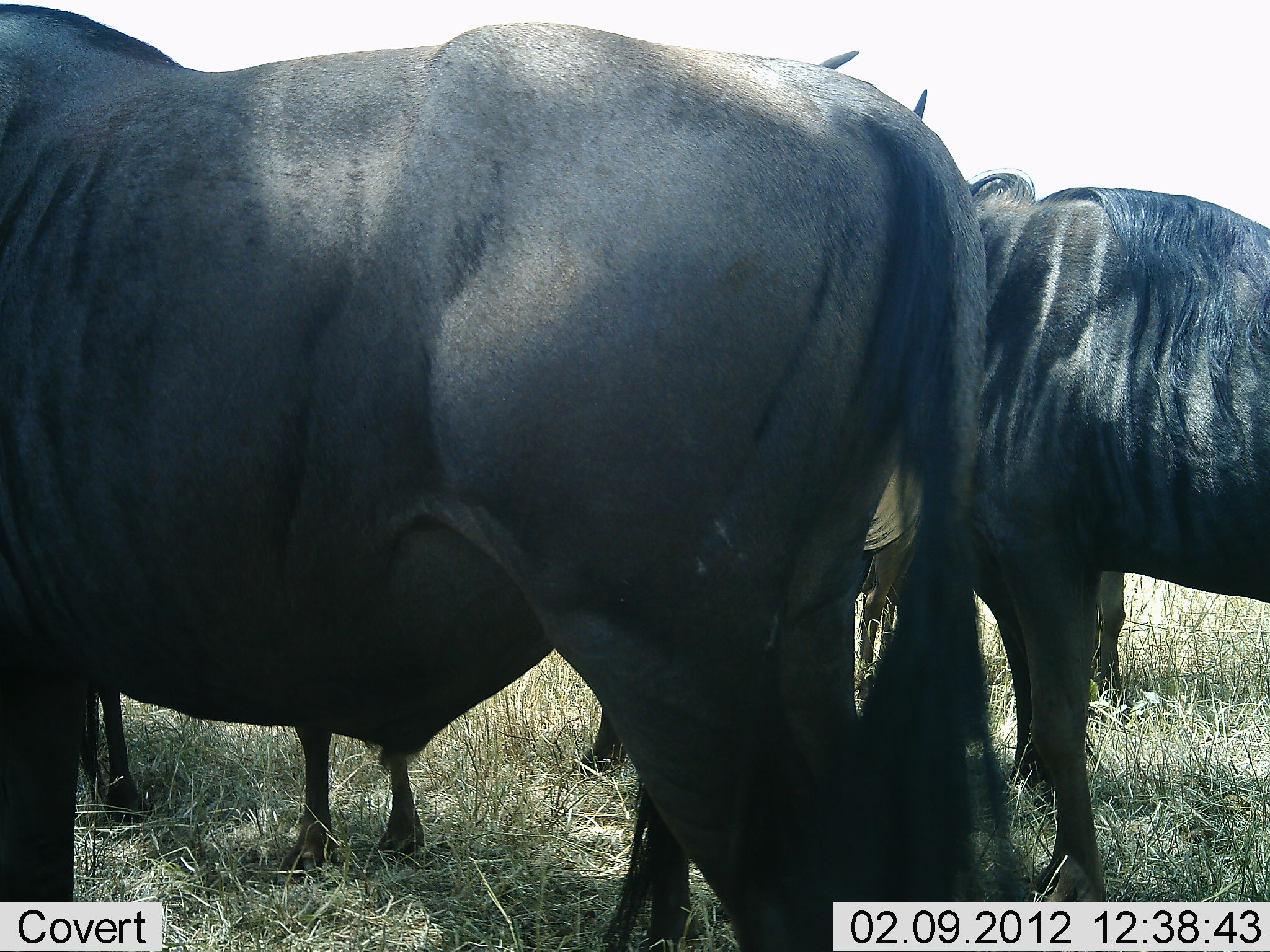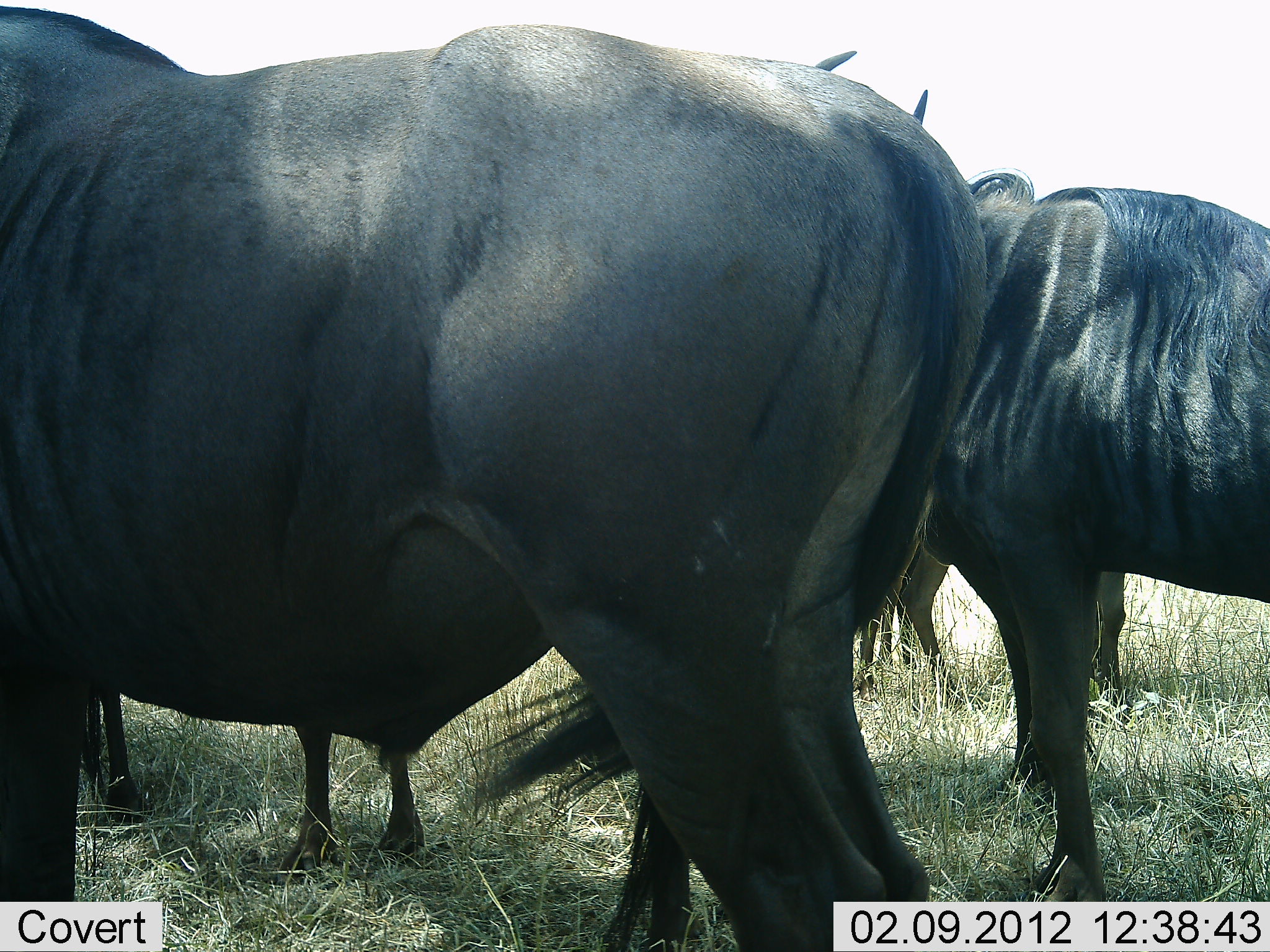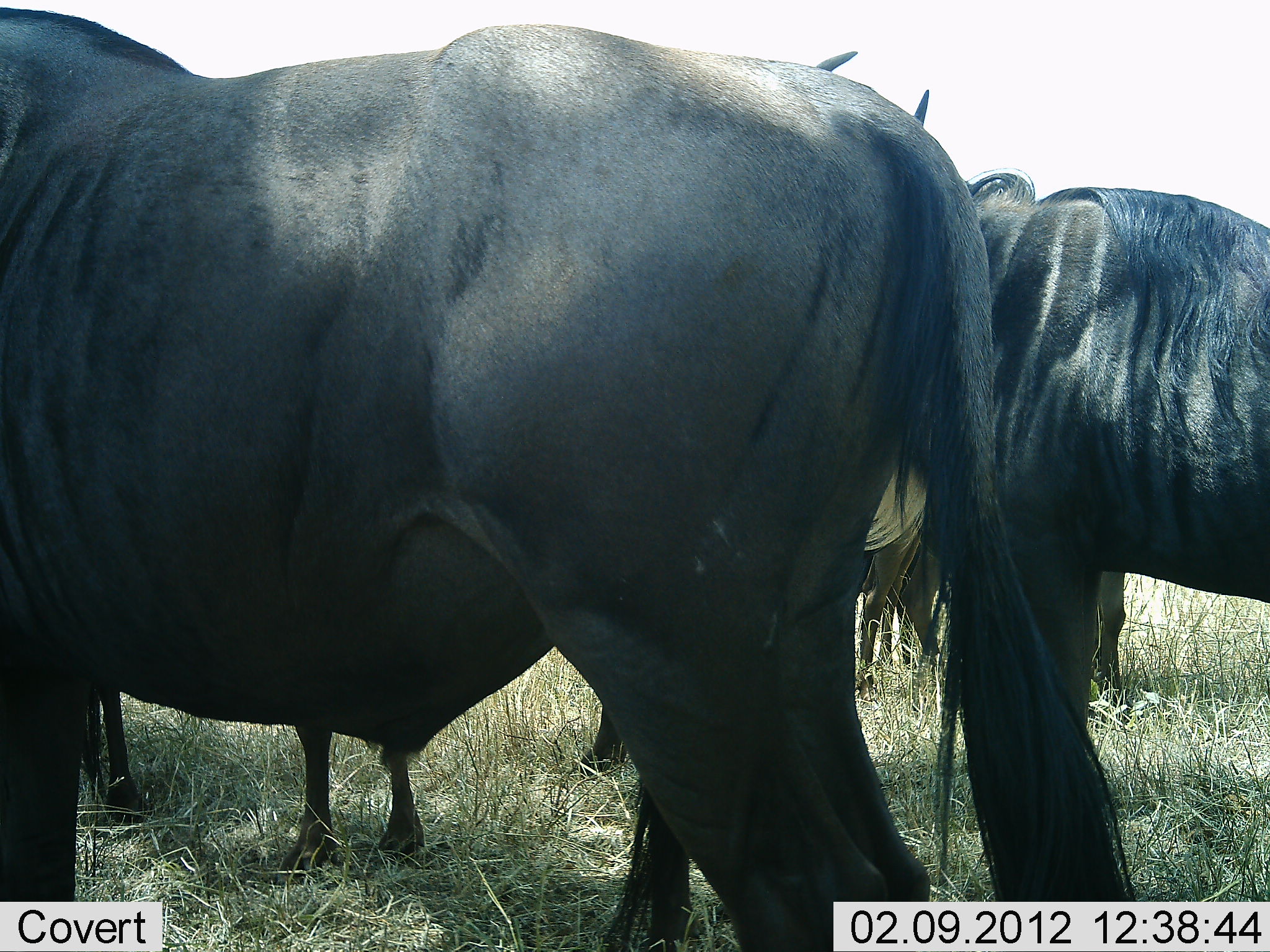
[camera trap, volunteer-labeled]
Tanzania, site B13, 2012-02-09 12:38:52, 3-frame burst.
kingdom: Animalia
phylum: Chordata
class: Mammalia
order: Artiodactyla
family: Bovidae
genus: Connochaetes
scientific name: Connochaetes taurinus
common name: blue wildebeest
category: wildebeest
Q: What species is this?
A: Wildebeest (blue wildebeest) (Connochaetes taurinus).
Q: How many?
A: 4.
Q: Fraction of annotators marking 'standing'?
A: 82%.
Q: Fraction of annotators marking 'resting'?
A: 12%.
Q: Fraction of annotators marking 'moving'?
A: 6%.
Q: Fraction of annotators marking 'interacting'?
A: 0%.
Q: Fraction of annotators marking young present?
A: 0%.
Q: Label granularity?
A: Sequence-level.